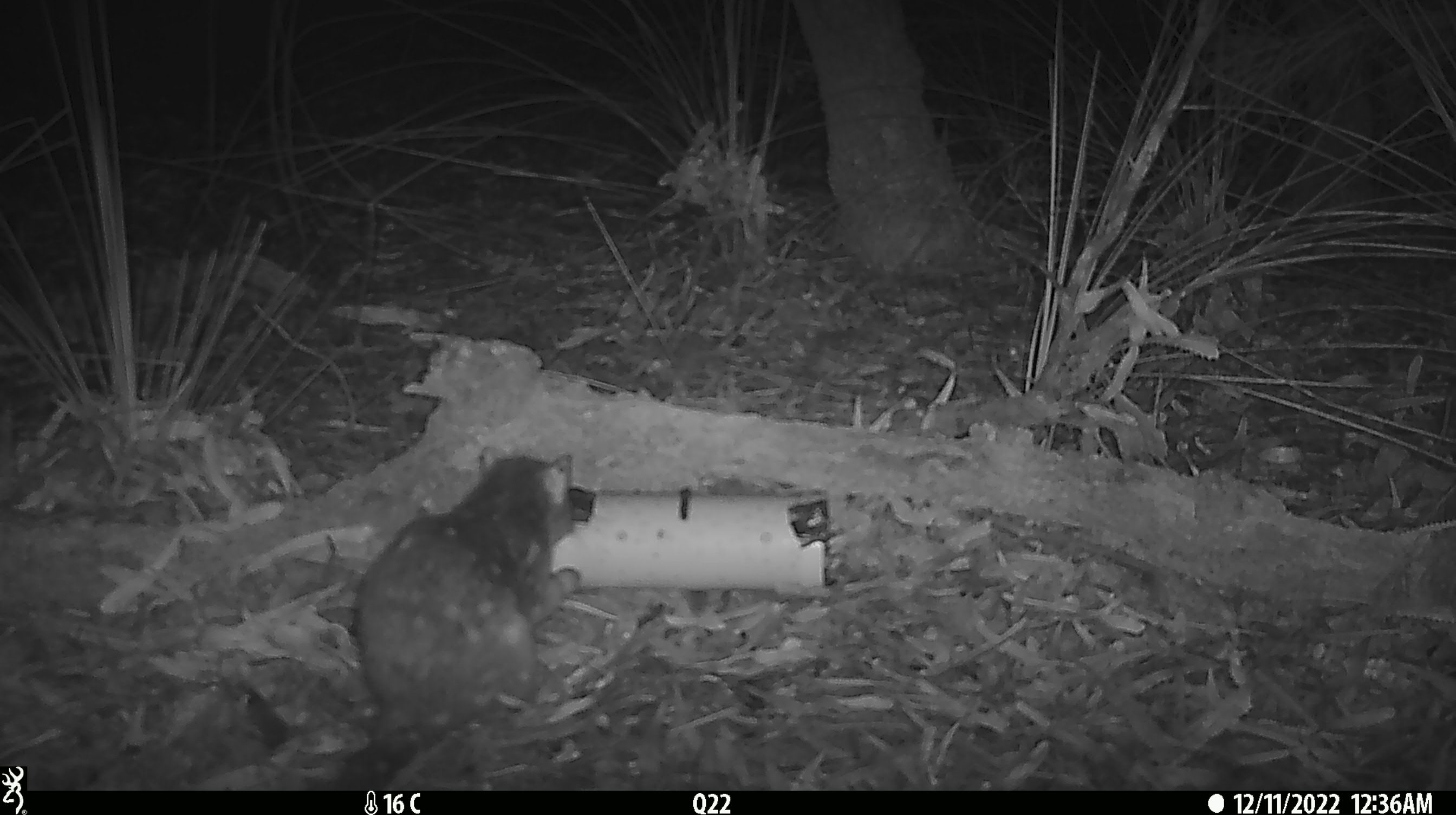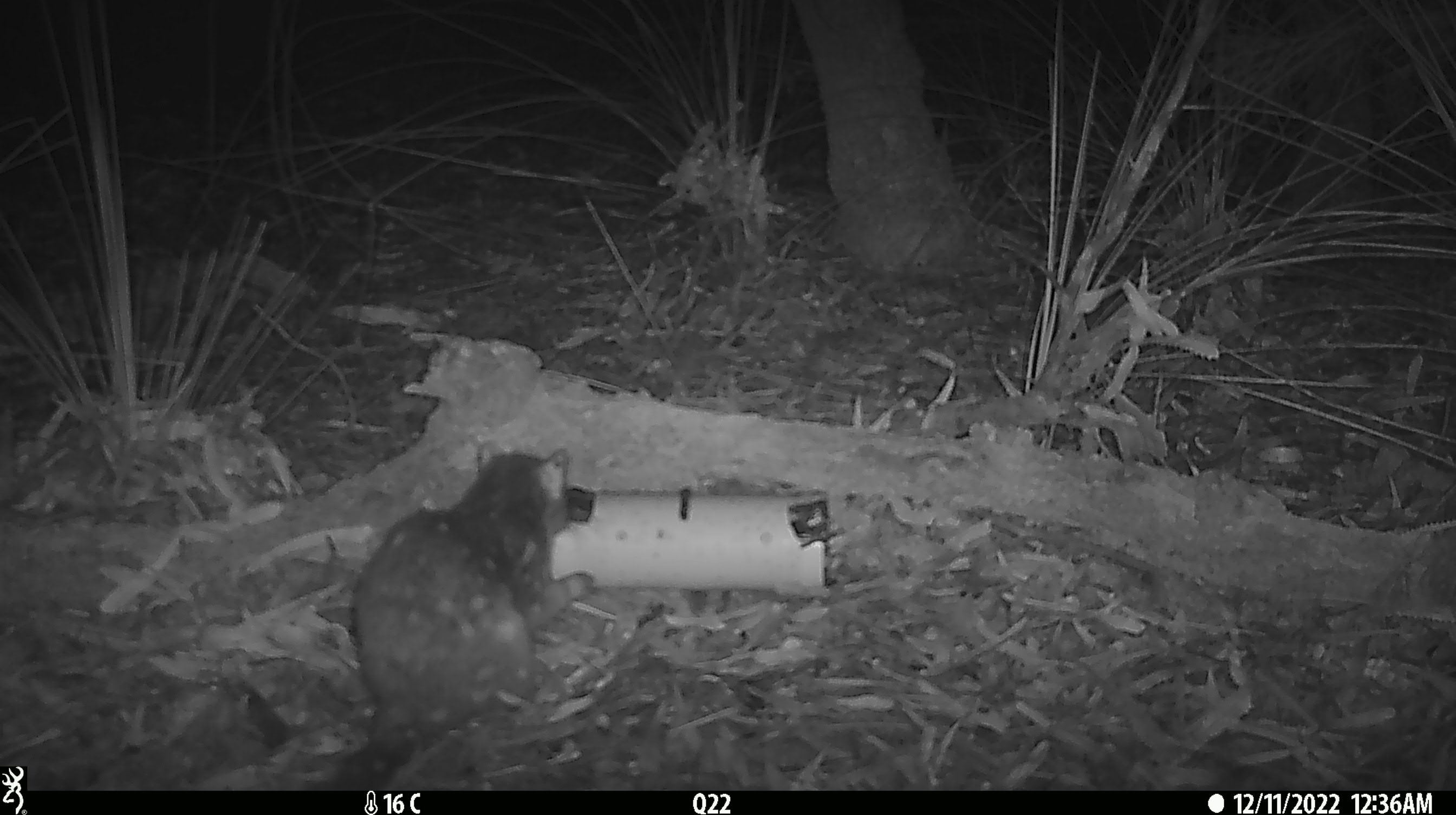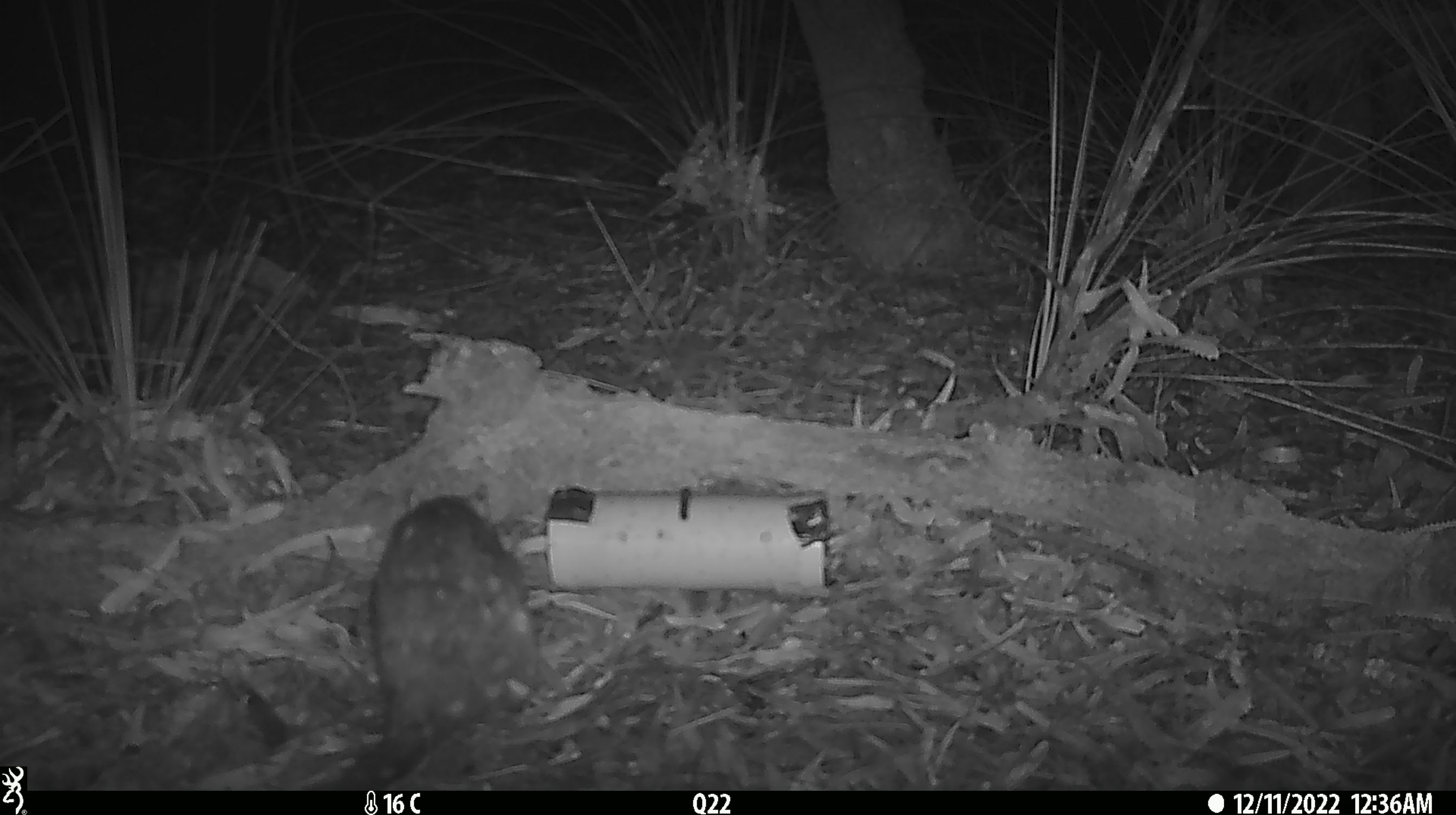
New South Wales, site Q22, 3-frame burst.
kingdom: Animalia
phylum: Chordata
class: Mammalia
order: Dasyuromorphia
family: Dasyuridae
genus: Dasyurus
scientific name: Dasyurus maculatus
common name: spotted-tailed quoll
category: quoll